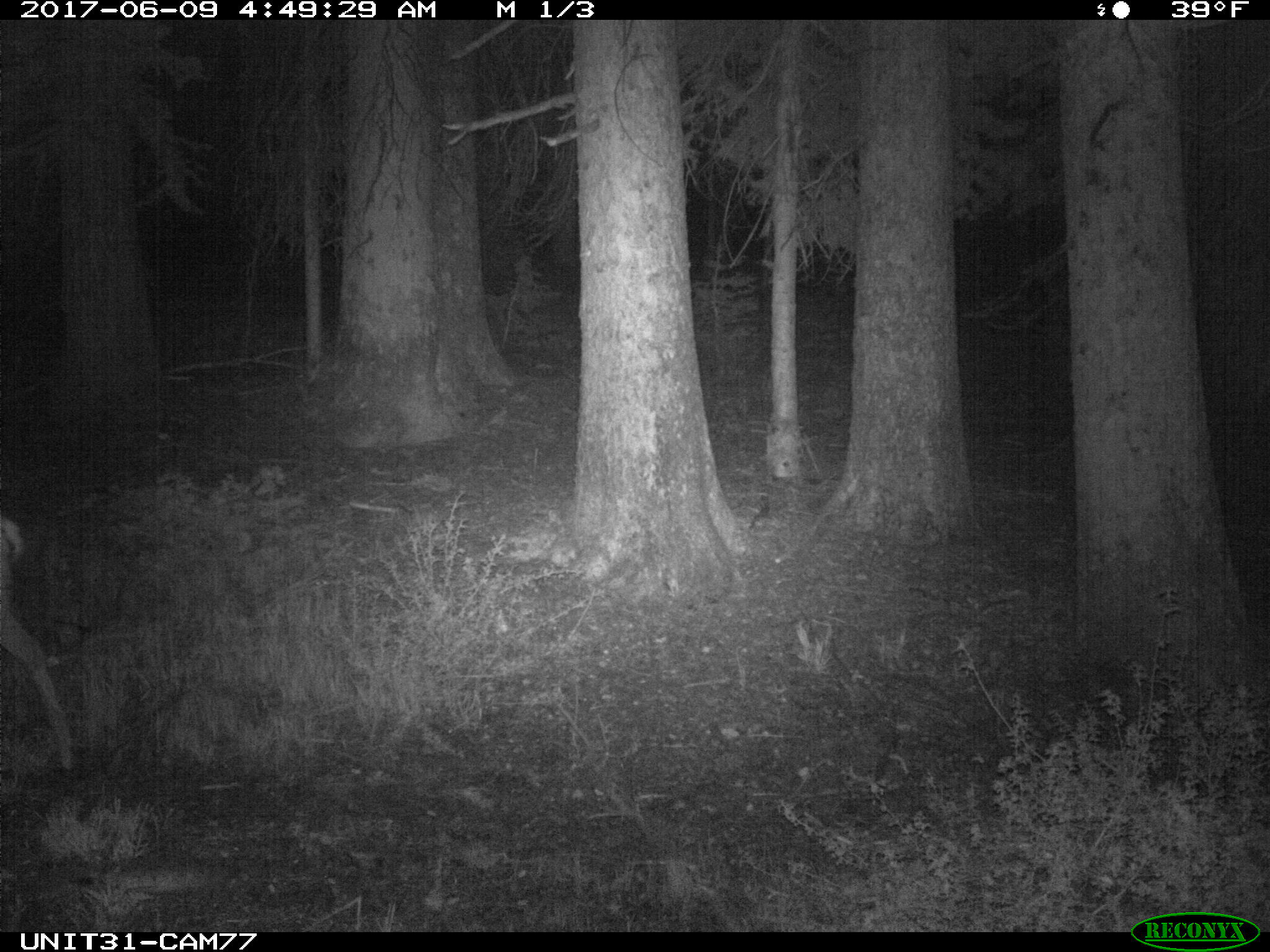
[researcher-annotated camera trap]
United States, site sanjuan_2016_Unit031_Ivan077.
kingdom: Animalia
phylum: Chordata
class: Mammalia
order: Artiodactyla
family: Cervidae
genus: Odocoileus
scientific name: Odocoileus hemionus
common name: mule deer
Odocoileus hemionus (mule deer).